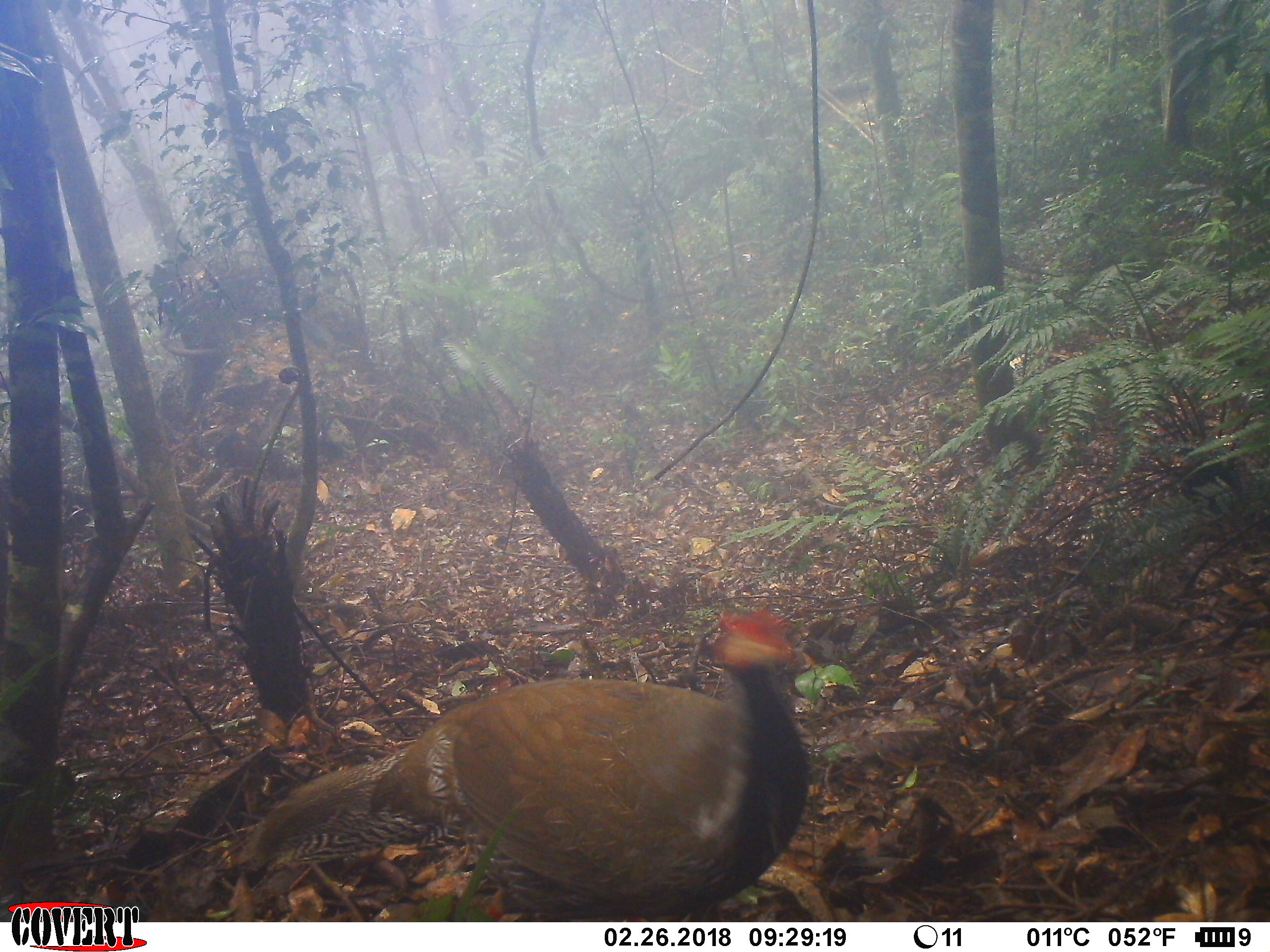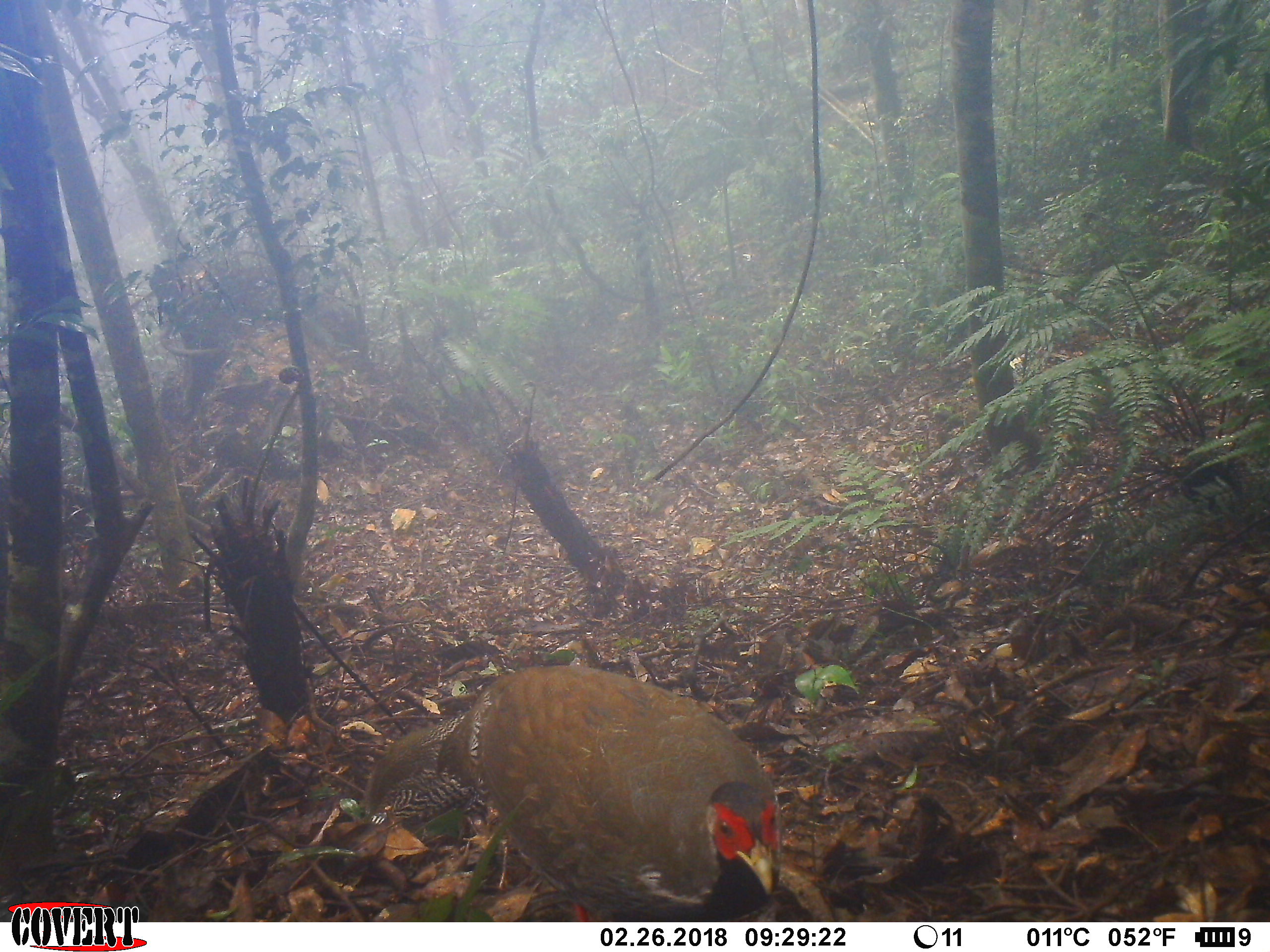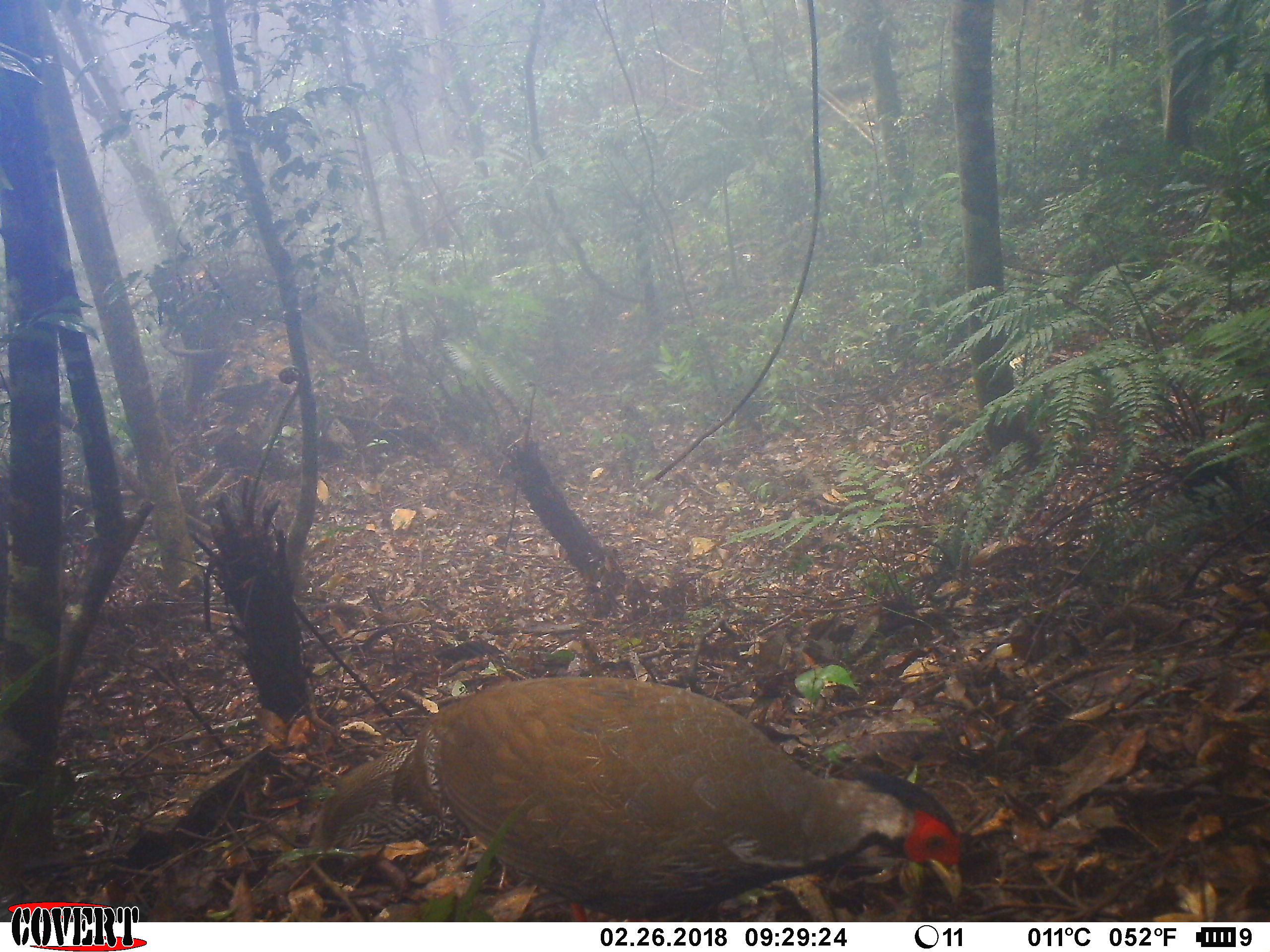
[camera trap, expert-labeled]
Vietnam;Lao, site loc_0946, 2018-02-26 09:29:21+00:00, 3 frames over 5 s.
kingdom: Animalia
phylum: Chordata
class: Aves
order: Galliformes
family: Phasianidae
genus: Lophura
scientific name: Lophura nycthemera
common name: silver pheasant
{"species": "silver pheasant (Lophura nycthemera)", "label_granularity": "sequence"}